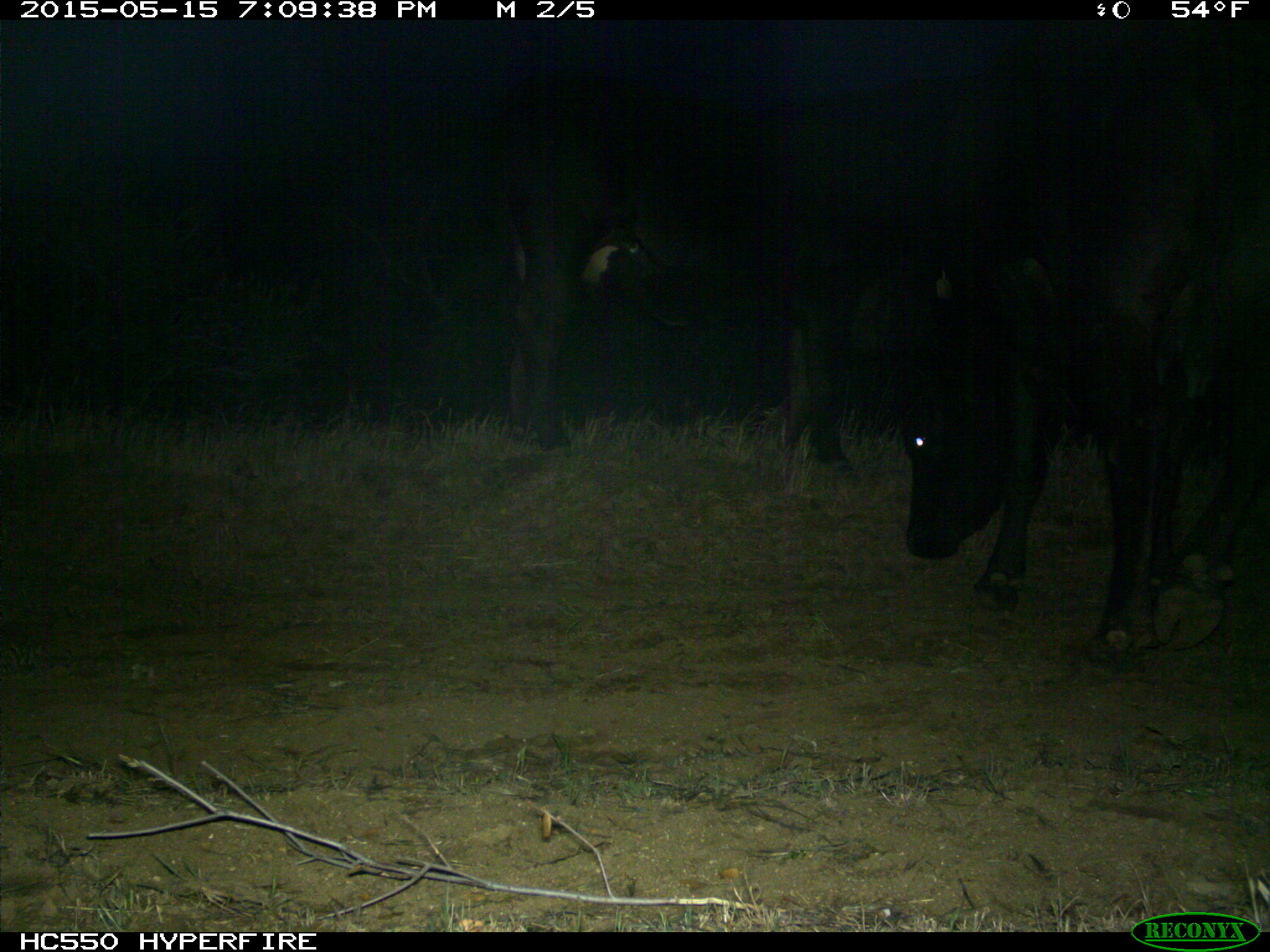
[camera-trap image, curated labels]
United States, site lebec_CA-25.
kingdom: Animalia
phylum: Chordata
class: Mammalia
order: Artiodactyla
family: Bovidae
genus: Bos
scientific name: Bos taurus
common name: domestic cow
Bos taurus (domestic cow).